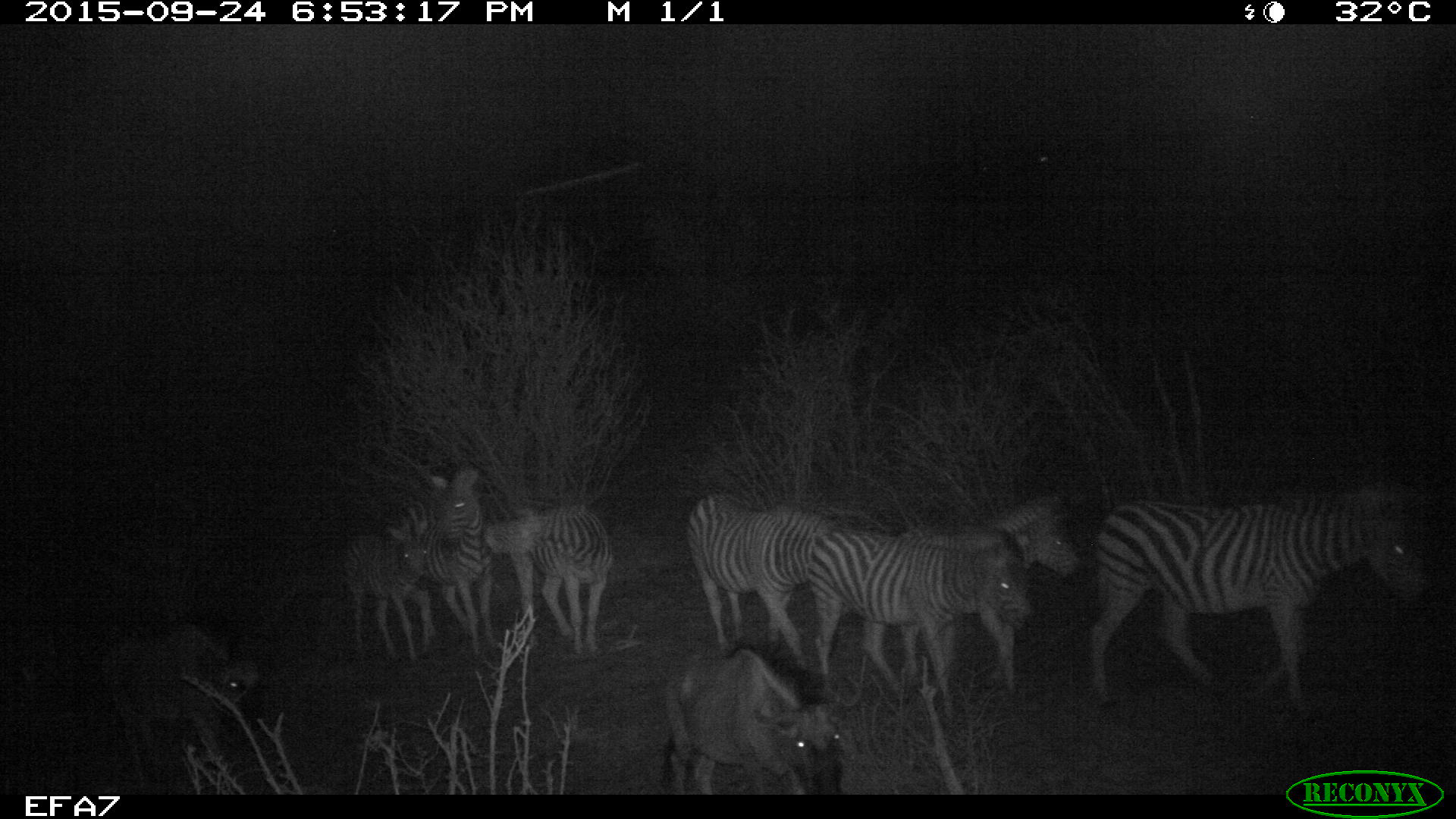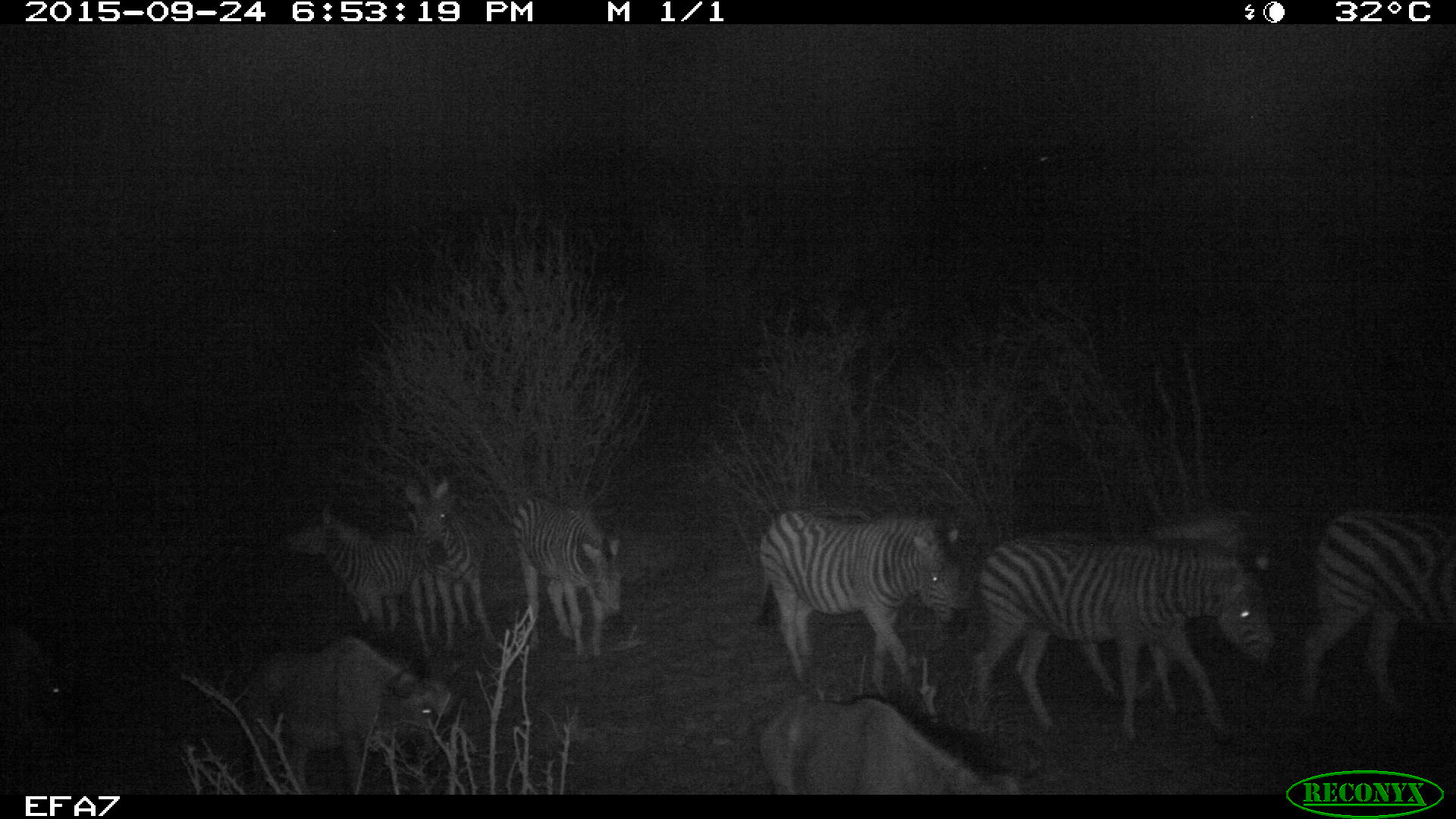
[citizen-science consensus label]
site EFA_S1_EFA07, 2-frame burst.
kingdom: Animalia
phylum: Chordata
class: Mammalia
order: Artiodactyla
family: Bovidae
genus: Connochaetes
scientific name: Connochaetes taurinus taurinus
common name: blue wildebeest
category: wildebeestblue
Wildebeestblue (blue wildebeest) (Connochaetes taurinus taurinus), count 2. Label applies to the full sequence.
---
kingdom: Animalia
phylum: Chordata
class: Mammalia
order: Perissodactyla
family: Equidae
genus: Equus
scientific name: Equus quagga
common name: plains zebra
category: zebraplains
Zebraplains (plains zebra) (Equus quagga), count 7. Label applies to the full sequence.